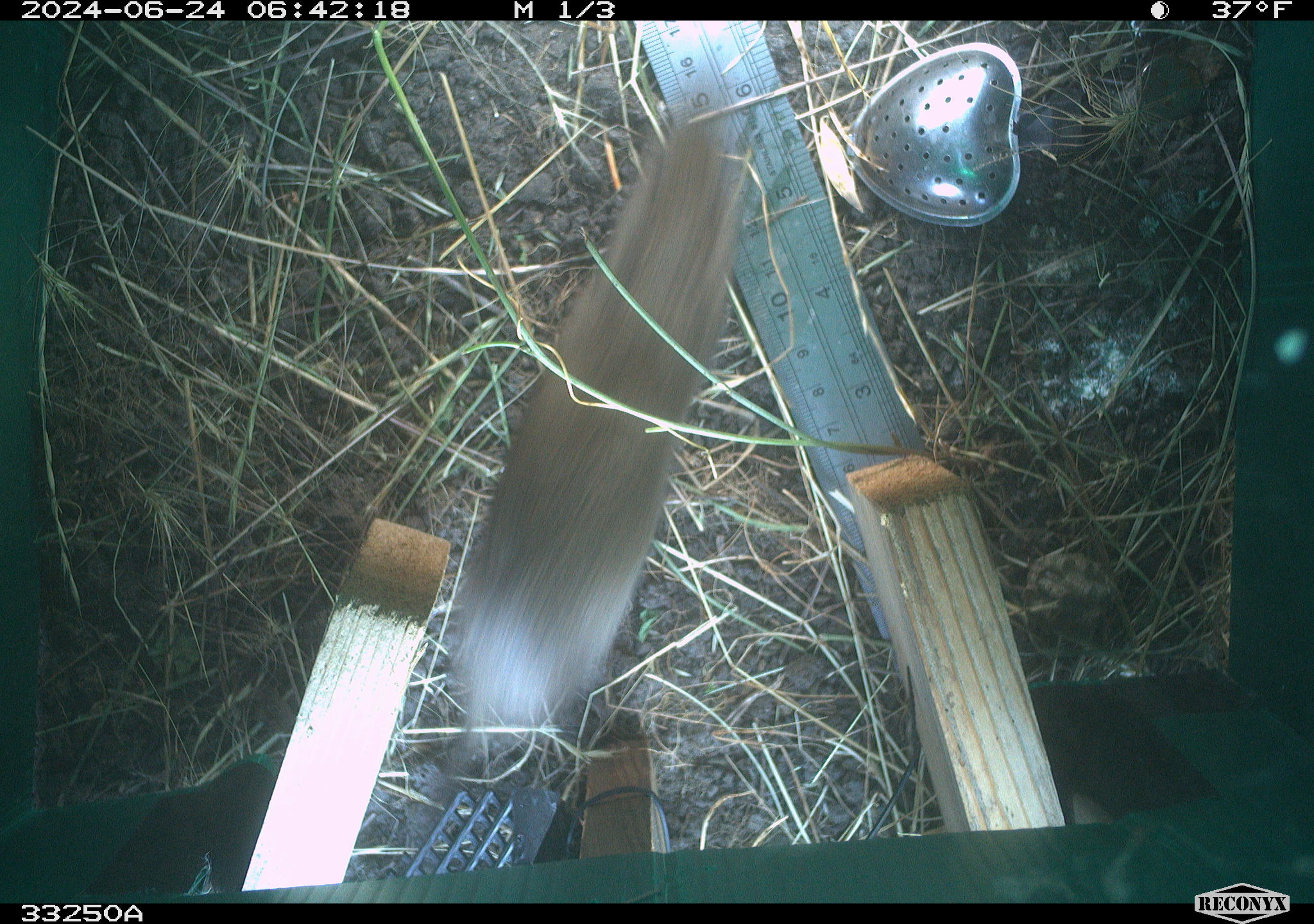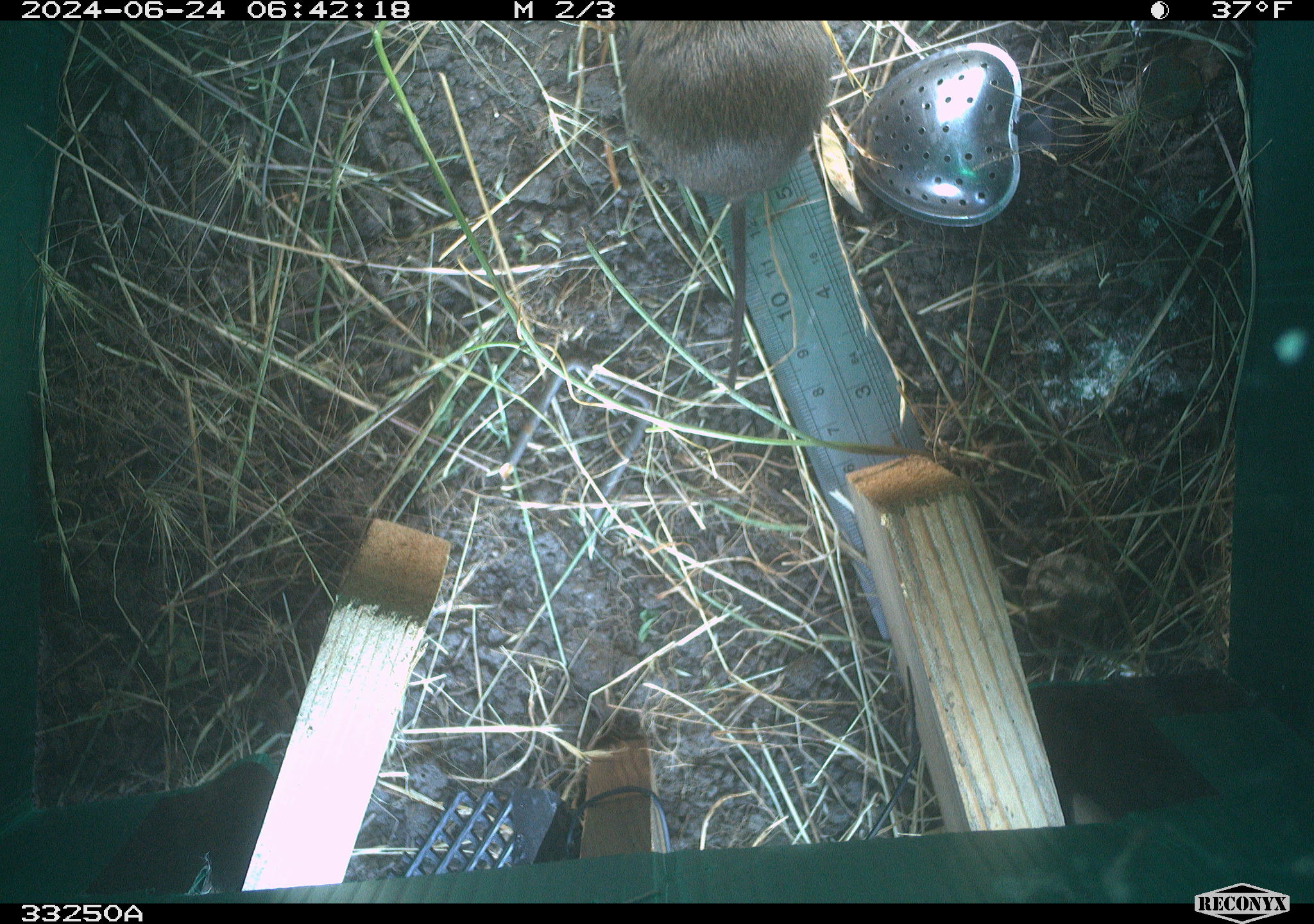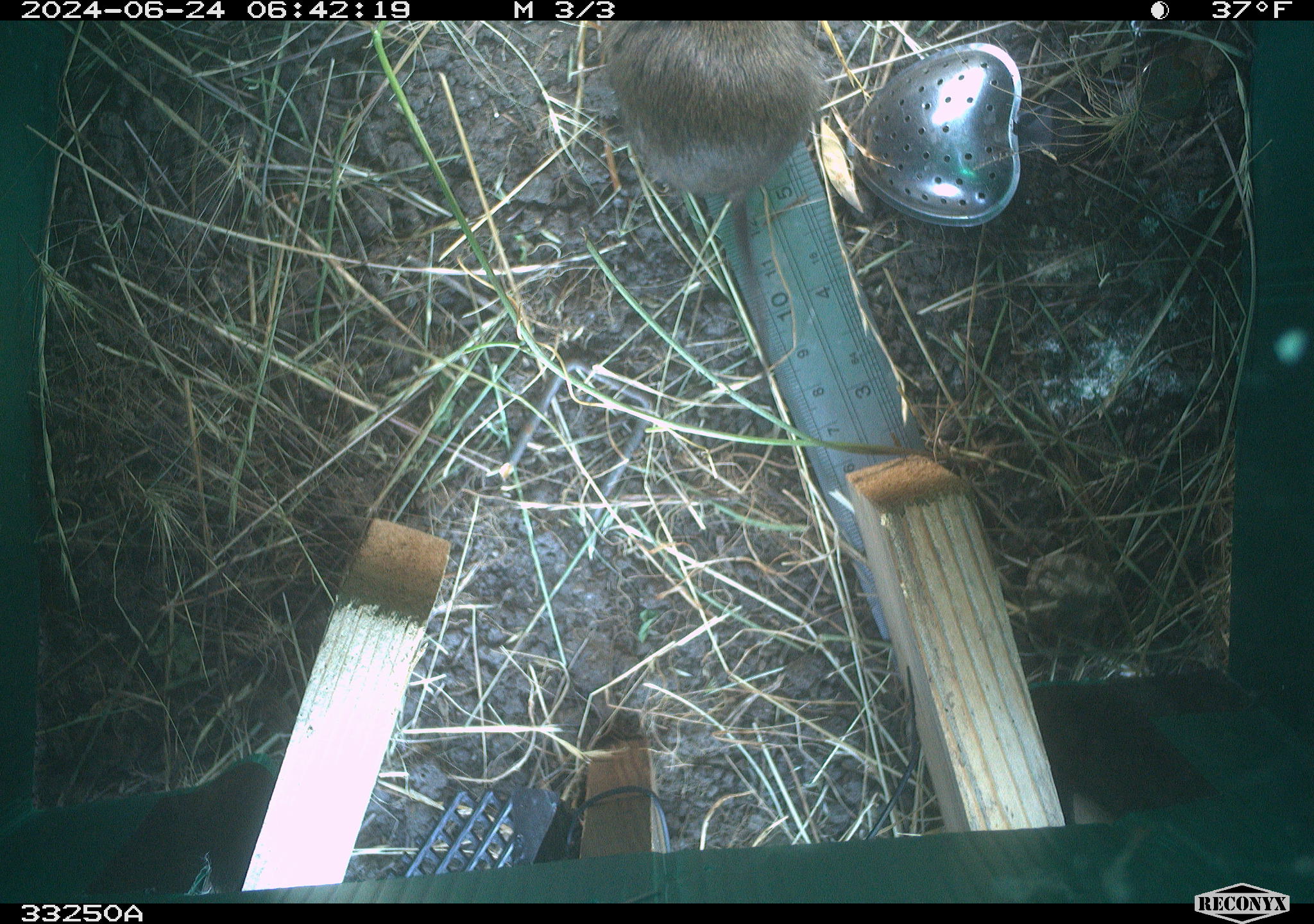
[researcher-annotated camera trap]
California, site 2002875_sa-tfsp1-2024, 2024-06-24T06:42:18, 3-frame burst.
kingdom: Animalia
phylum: Chordata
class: Mammalia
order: Rodentia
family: Cricetidae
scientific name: Arvicolinae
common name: voles, lemmings, and muskrats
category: arvicolinae subfamily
Arvicolinae subfamily (voles, lemmings, and muskrats) (Arvicolinae).